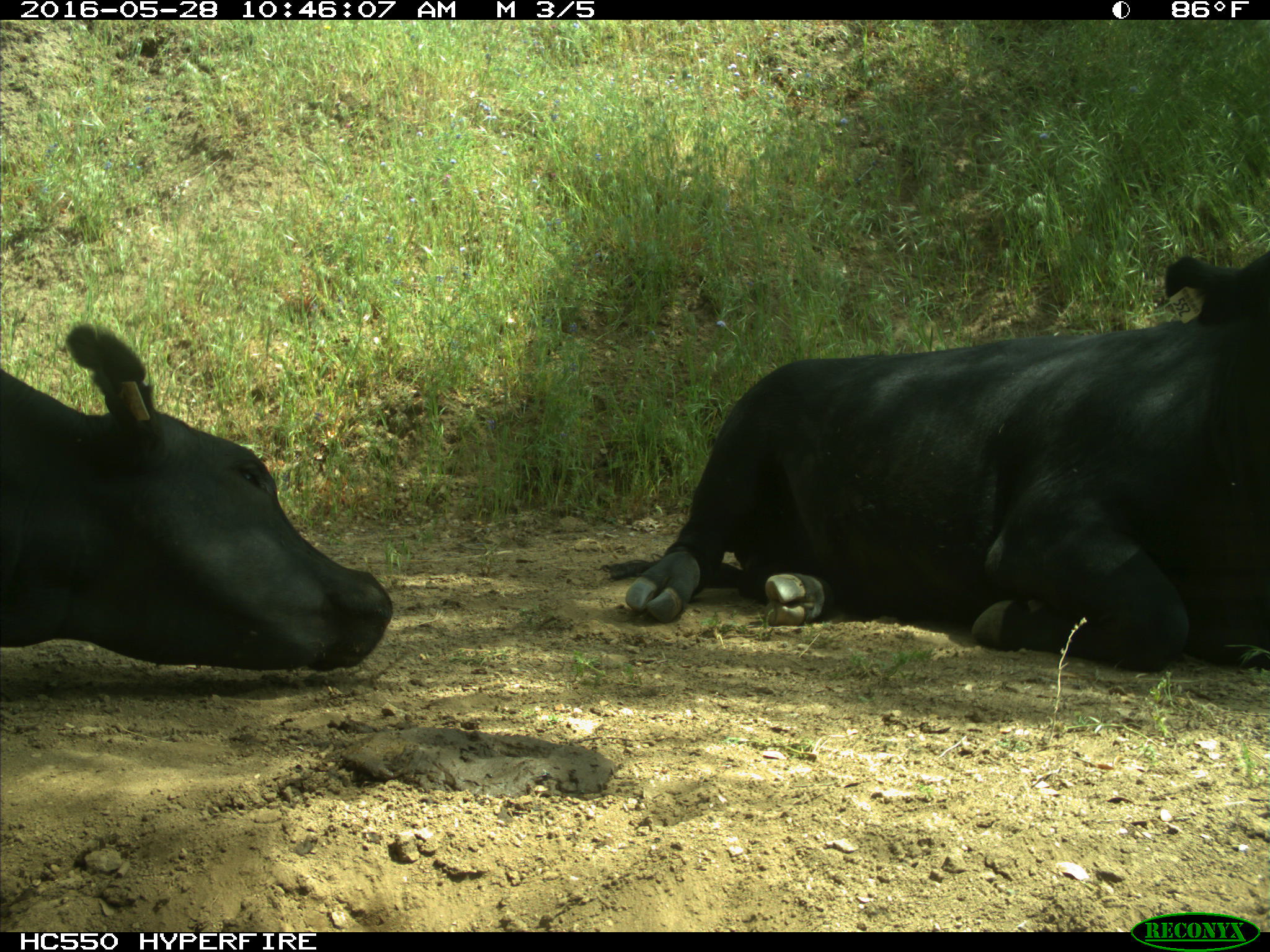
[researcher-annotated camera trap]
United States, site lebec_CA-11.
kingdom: Animalia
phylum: Chordata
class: Mammalia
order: Artiodactyla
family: Bovidae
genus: Bos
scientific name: Bos taurus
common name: domestic cow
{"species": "Bos taurus (domestic cow)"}